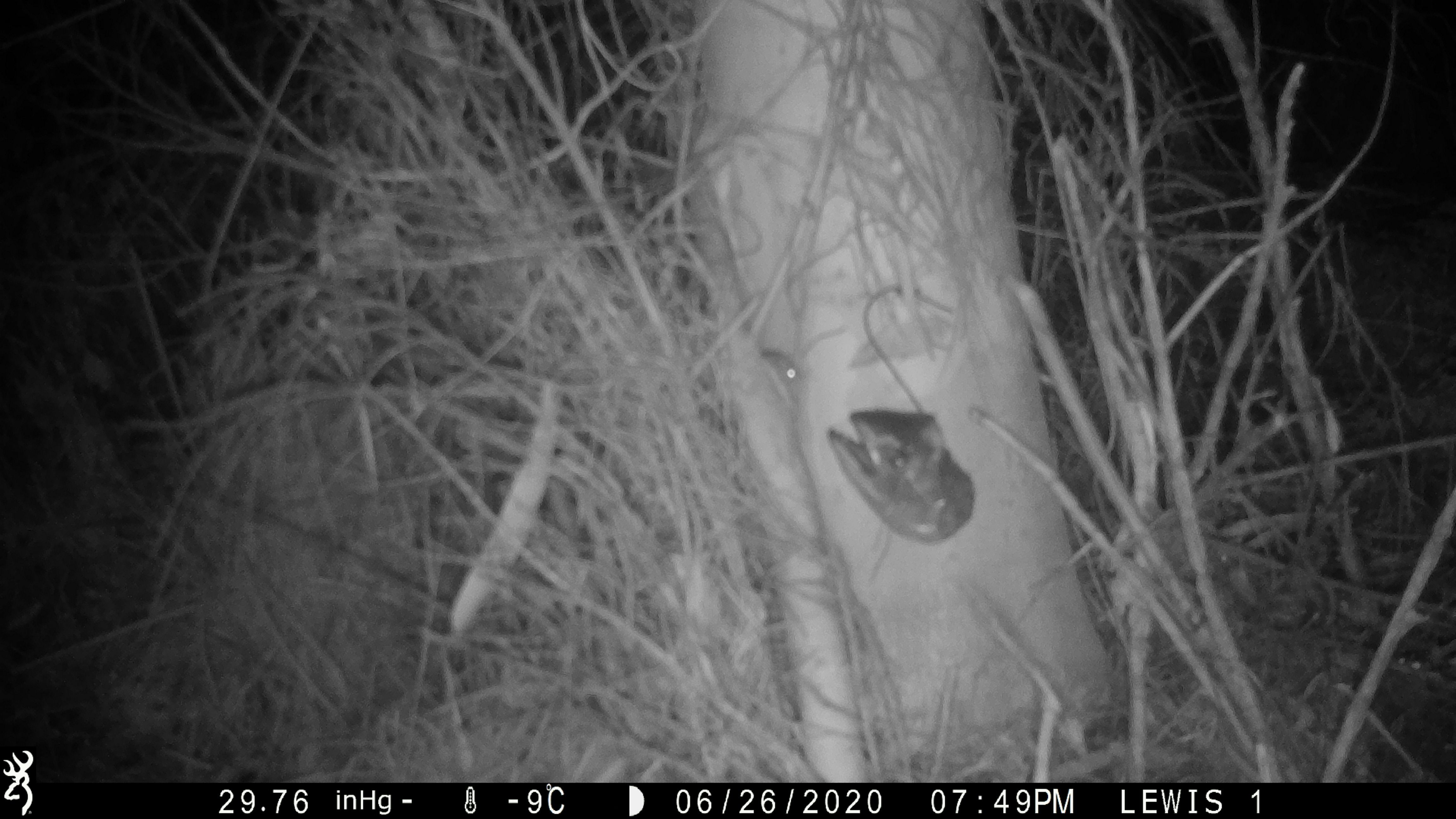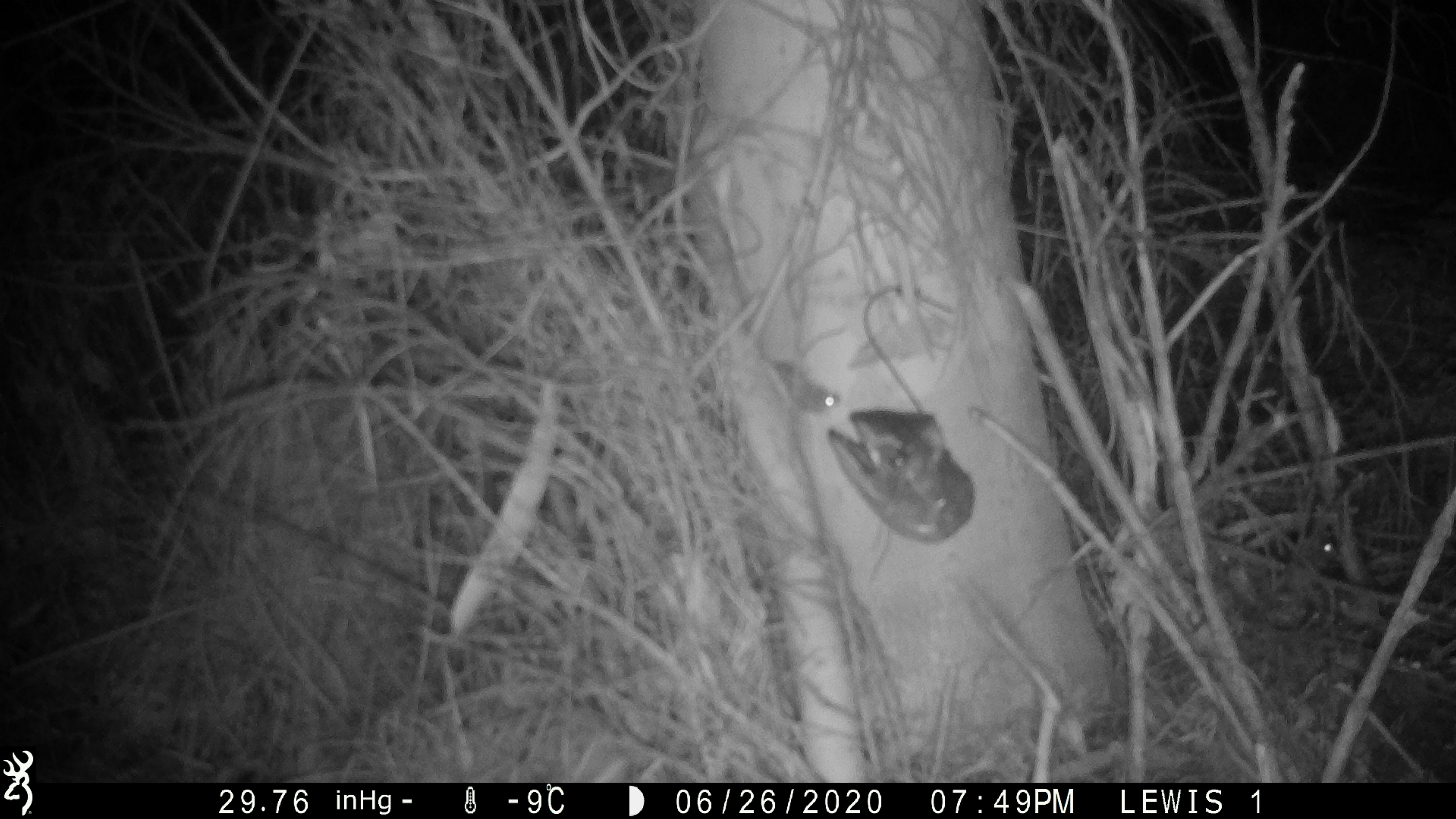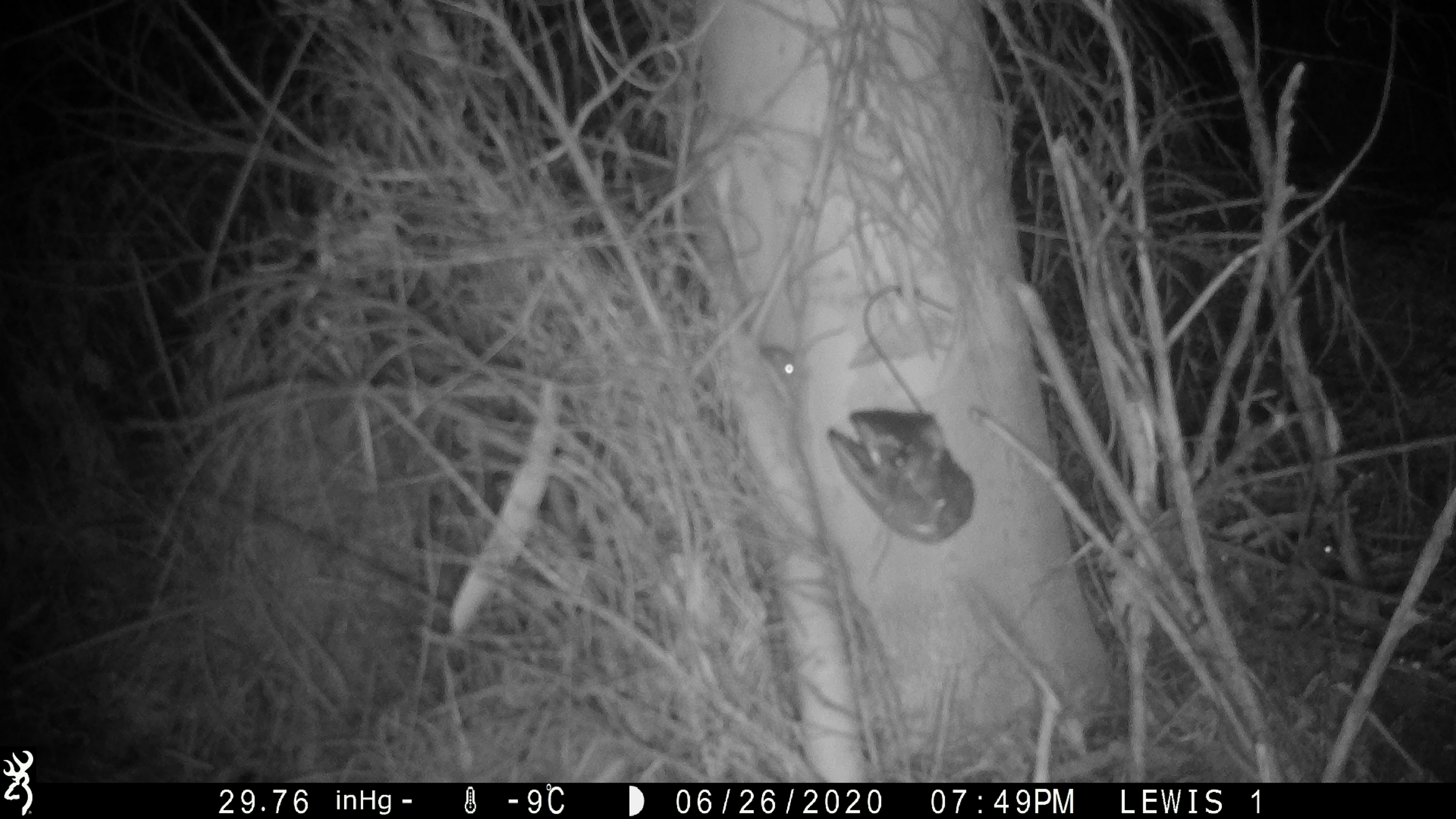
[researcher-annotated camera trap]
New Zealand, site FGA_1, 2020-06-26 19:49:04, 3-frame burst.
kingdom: Animalia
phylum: Chordata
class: Mammalia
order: Rodentia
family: Muridae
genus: Mus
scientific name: Mus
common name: mouse